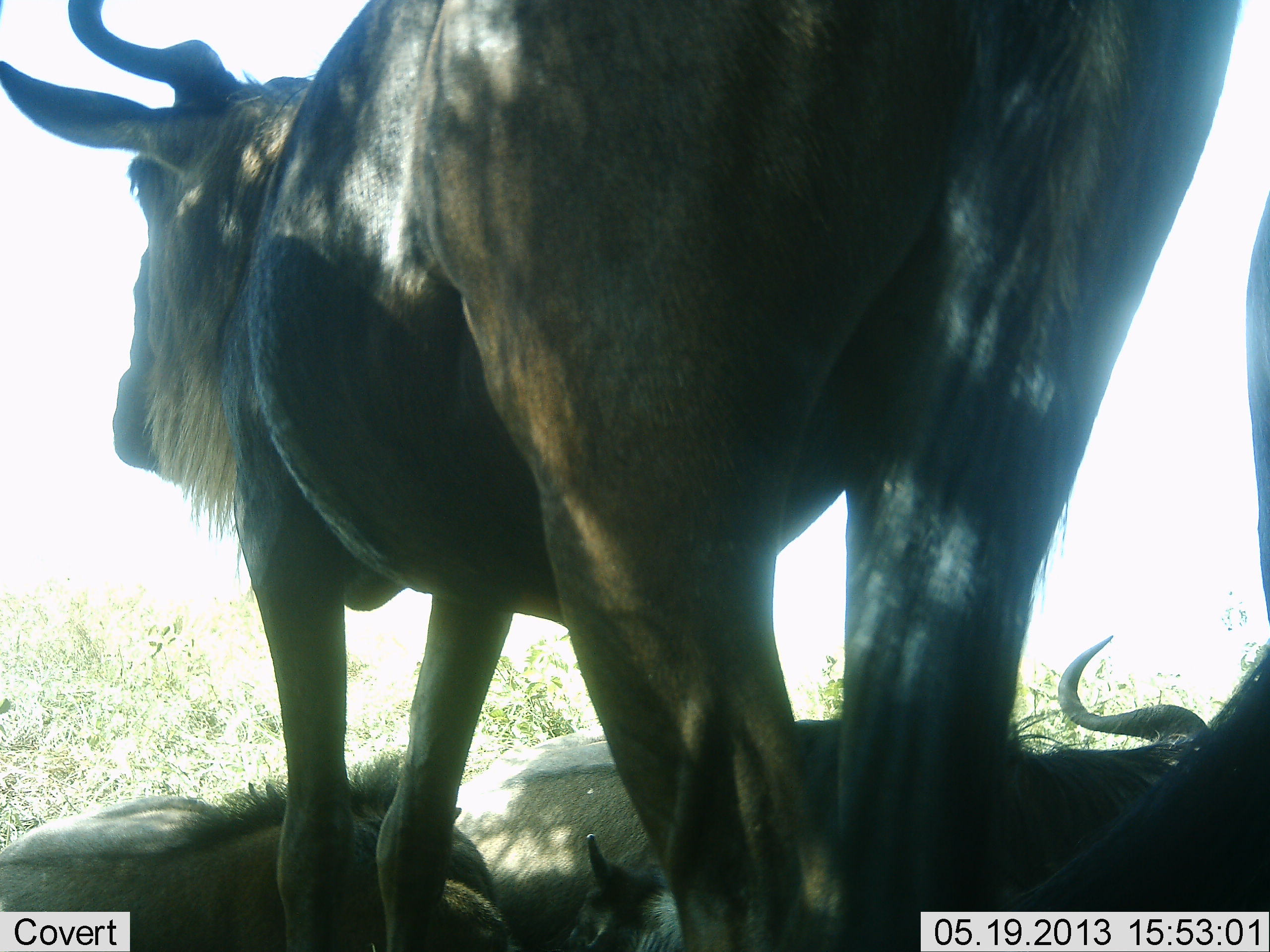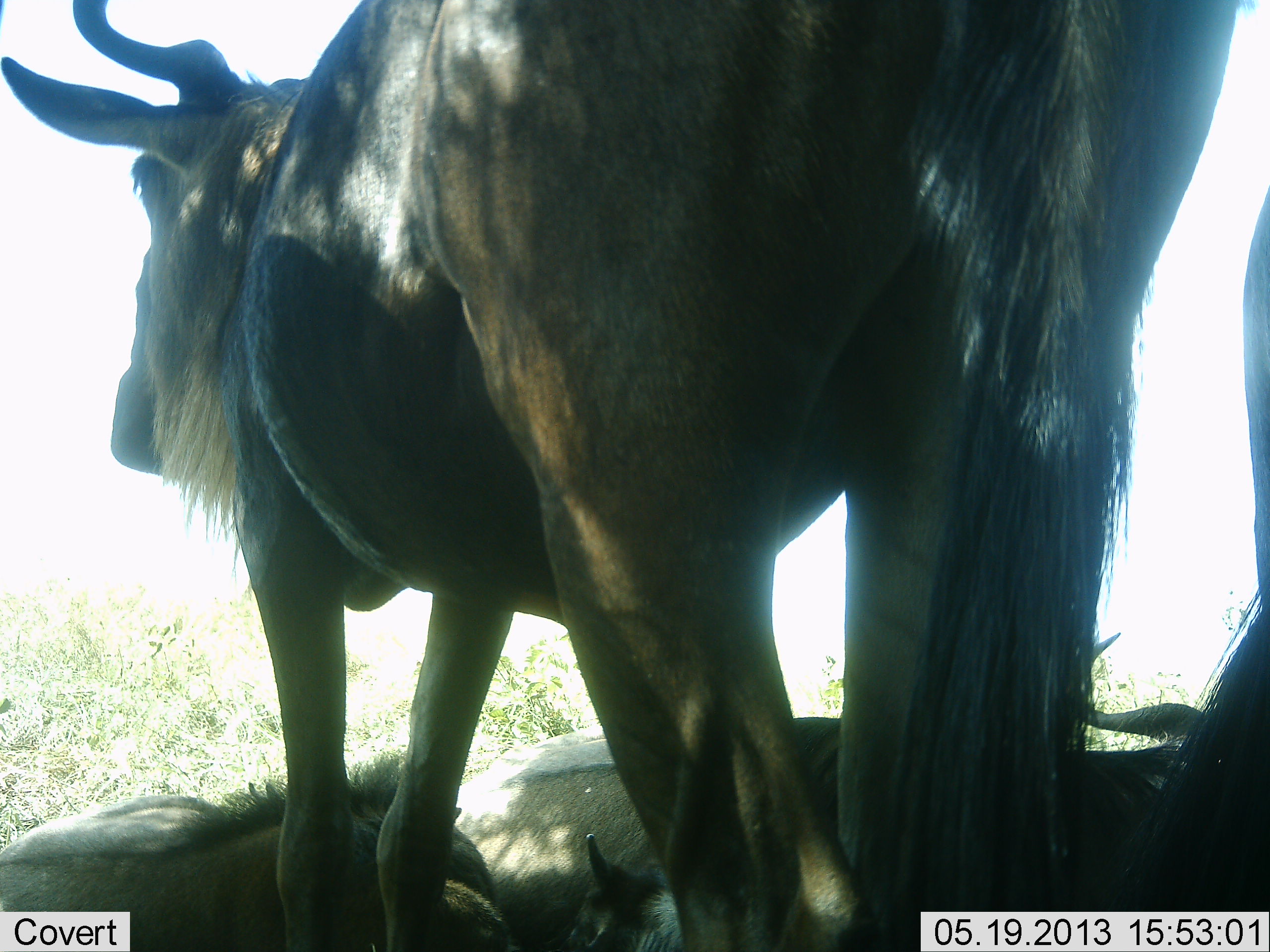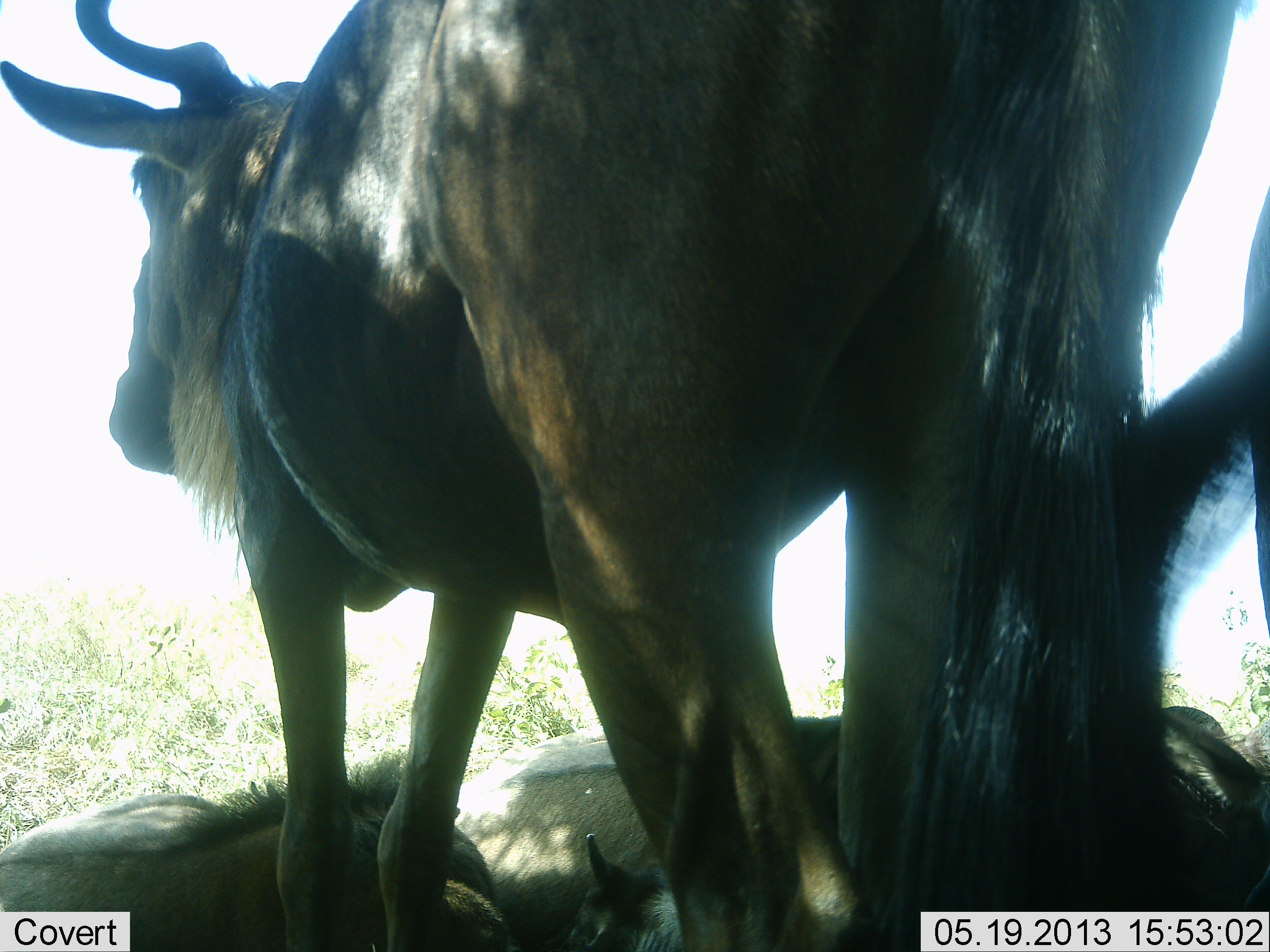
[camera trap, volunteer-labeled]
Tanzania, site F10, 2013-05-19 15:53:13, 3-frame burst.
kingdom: Animalia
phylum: Chordata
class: Mammalia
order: Artiodactyla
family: Bovidae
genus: Connochaetes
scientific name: Connochaetes taurinus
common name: blue wildebeest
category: wildebeest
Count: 4.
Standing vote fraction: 95%.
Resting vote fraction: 95%.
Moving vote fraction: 0%.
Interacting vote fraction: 5%.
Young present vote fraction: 25%.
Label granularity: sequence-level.